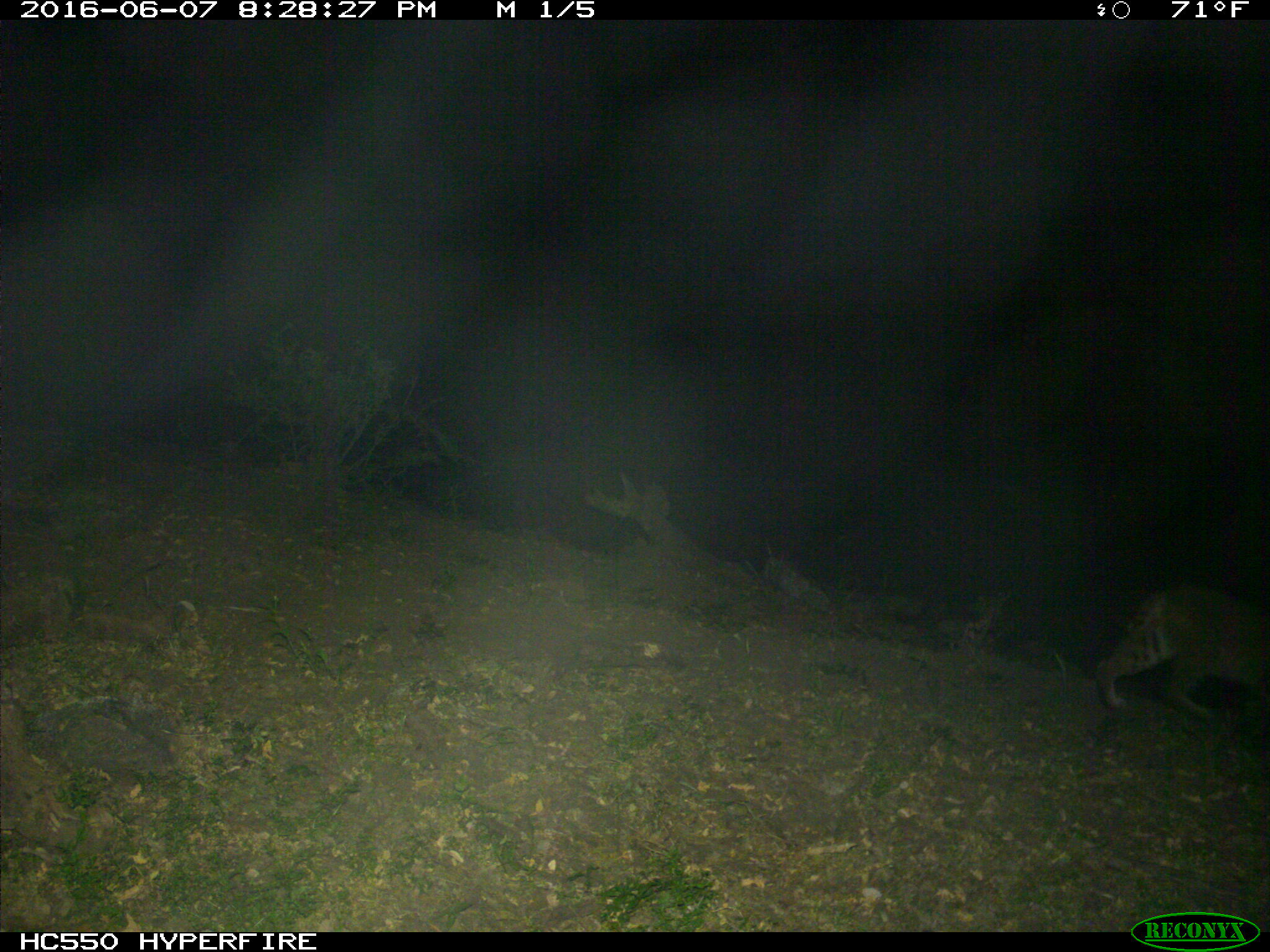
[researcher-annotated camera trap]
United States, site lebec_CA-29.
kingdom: Animalia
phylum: Chordata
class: Mammalia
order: Carnivora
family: Felidae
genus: Lynx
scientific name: Lynx rufus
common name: bobcat